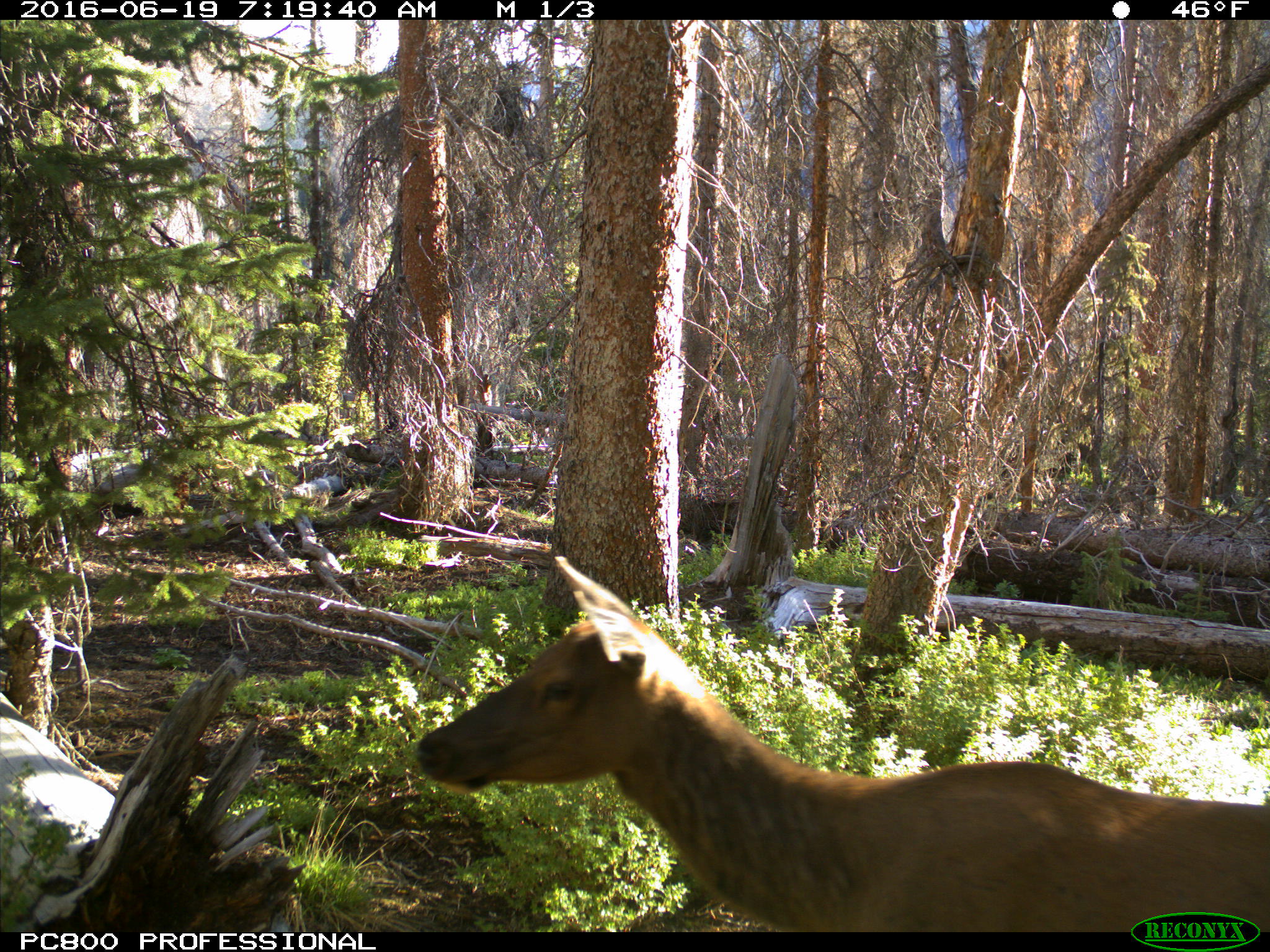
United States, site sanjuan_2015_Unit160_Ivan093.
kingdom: Animalia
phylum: Chordata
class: Mammalia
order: Artiodactyla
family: Cervidae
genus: Cervus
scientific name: Cervus elaphus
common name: red deer